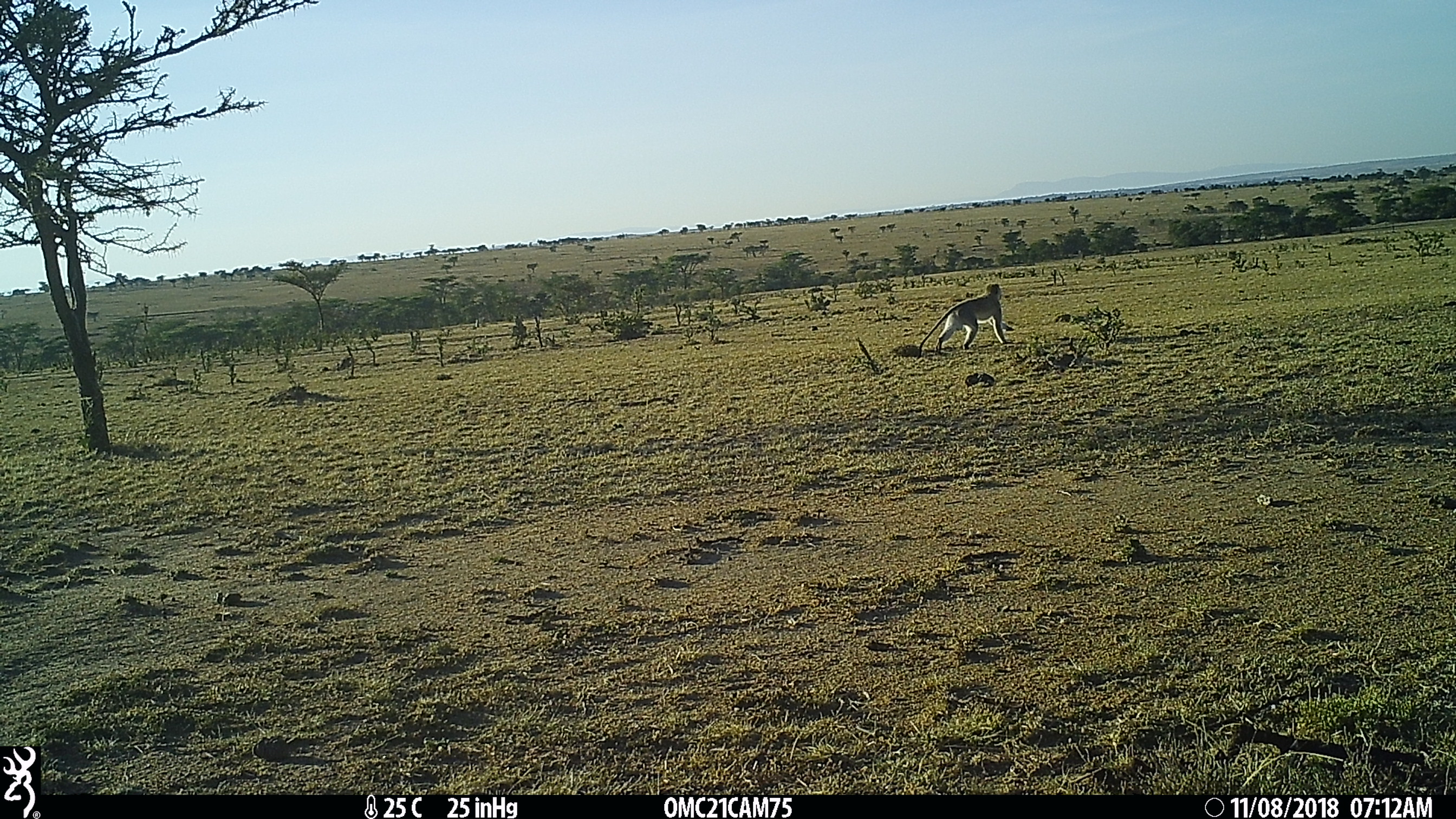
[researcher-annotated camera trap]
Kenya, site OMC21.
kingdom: Animalia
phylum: Chordata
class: Mammalia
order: Primates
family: Cercopithecidae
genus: Chlorocebus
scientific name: Chlorocebus pygerythrus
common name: vervet monkey